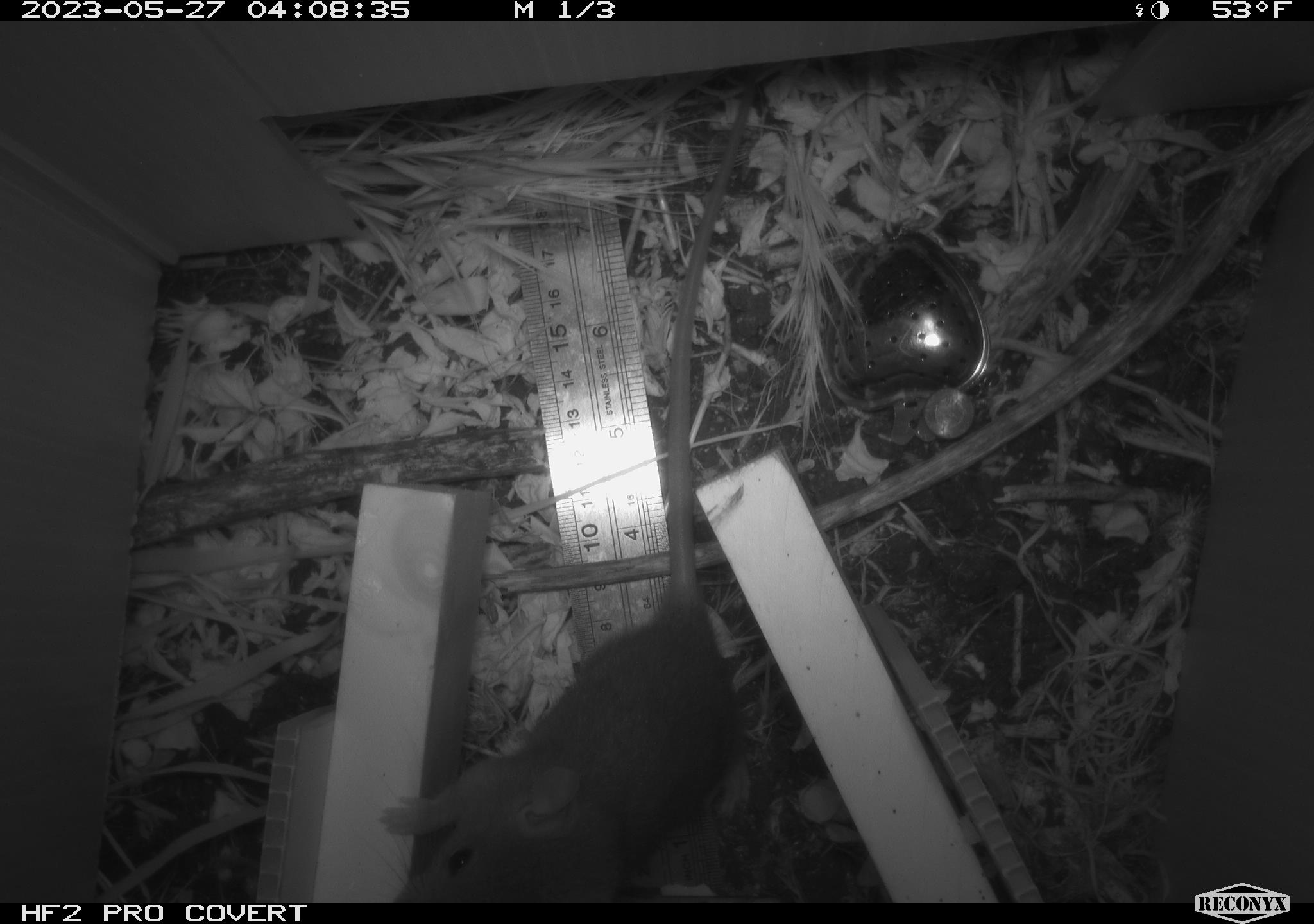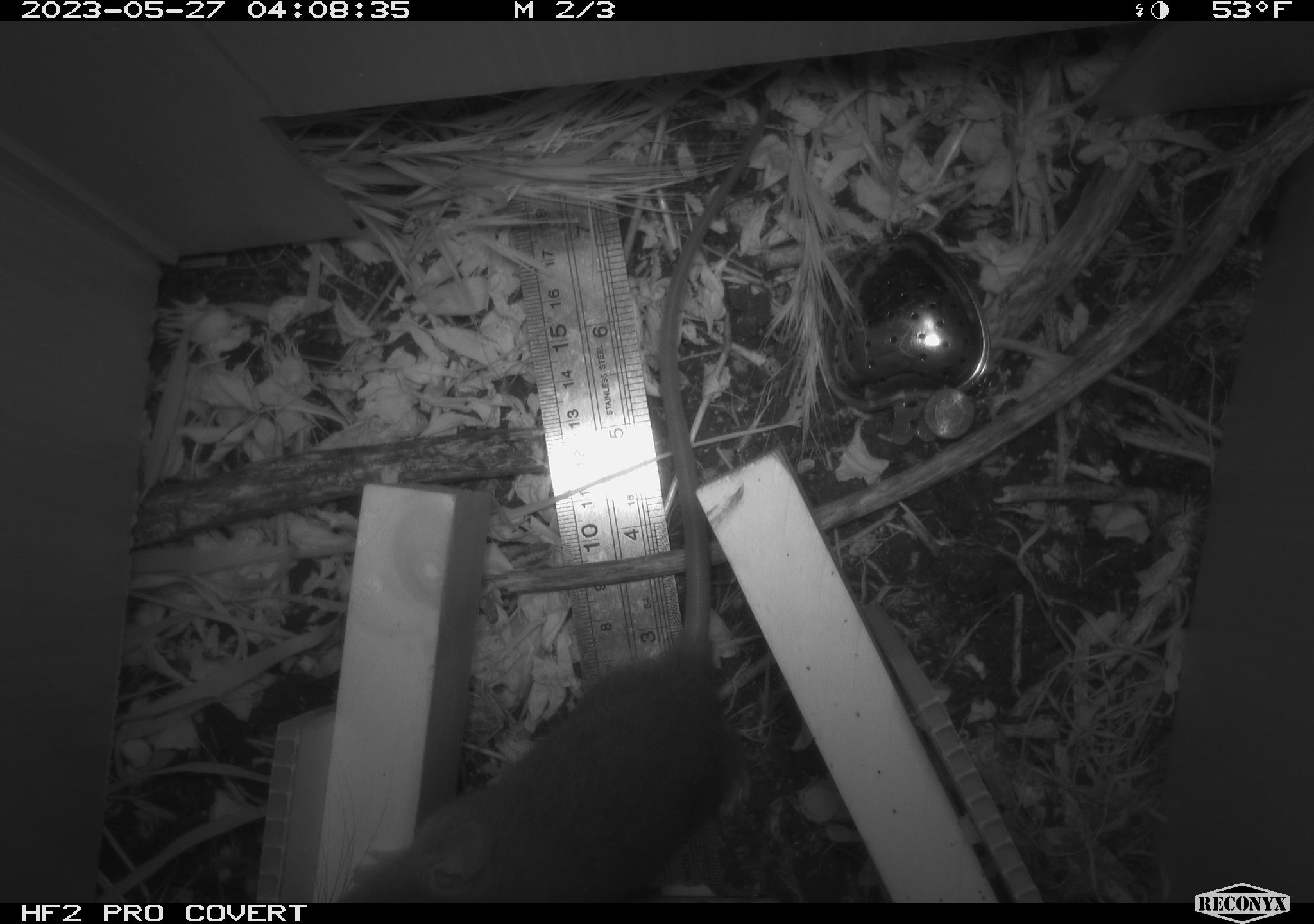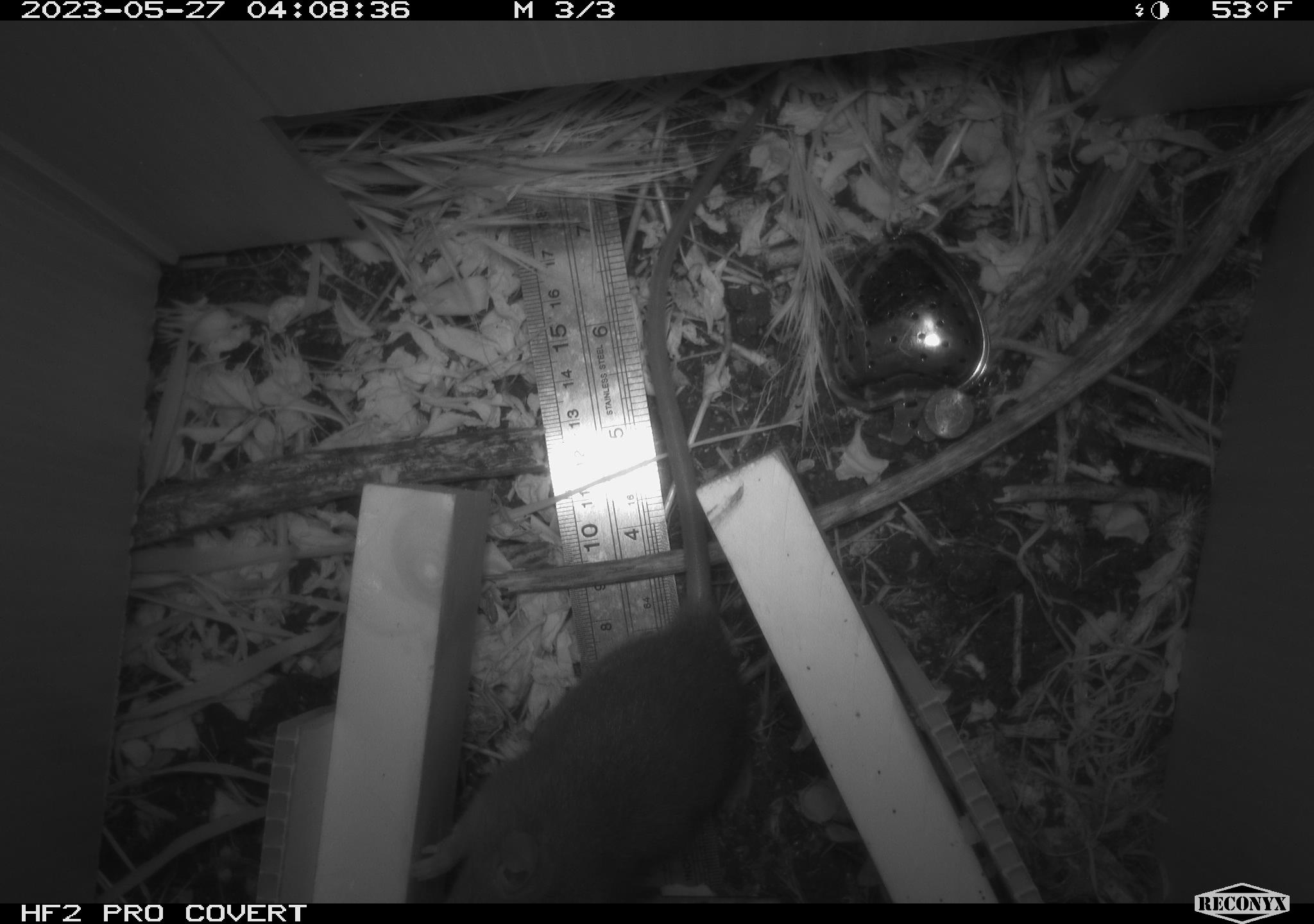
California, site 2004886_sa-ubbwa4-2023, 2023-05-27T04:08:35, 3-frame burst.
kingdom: Animalia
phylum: Chordata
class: Mammalia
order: Rodentia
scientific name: Rodentia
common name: mouse species